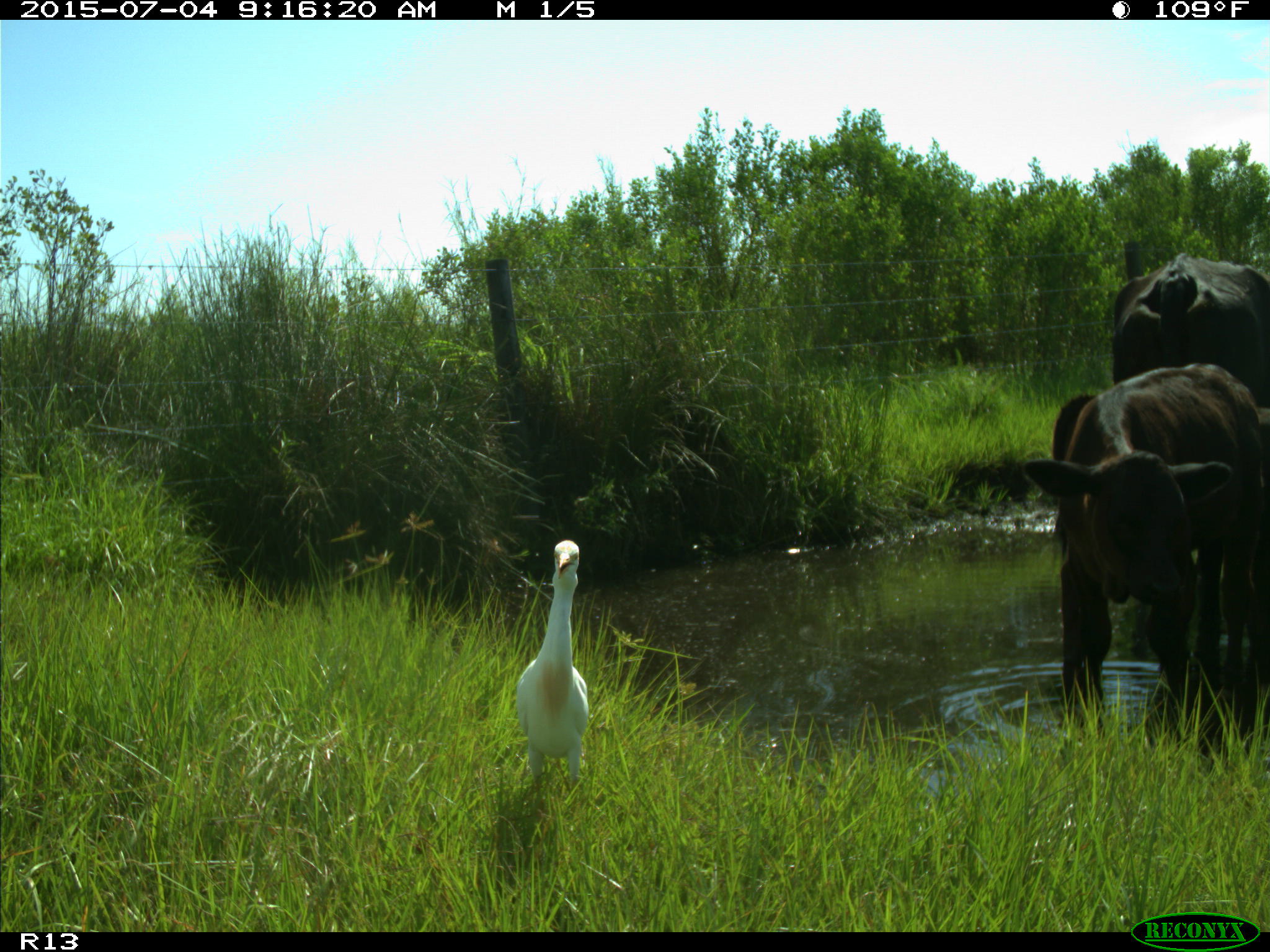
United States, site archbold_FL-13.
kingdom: Animalia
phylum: Chordata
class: Mammalia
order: Artiodactyla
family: Bovidae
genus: Bos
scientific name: Bos taurus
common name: domestic cow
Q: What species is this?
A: Bos taurus (domestic cow).